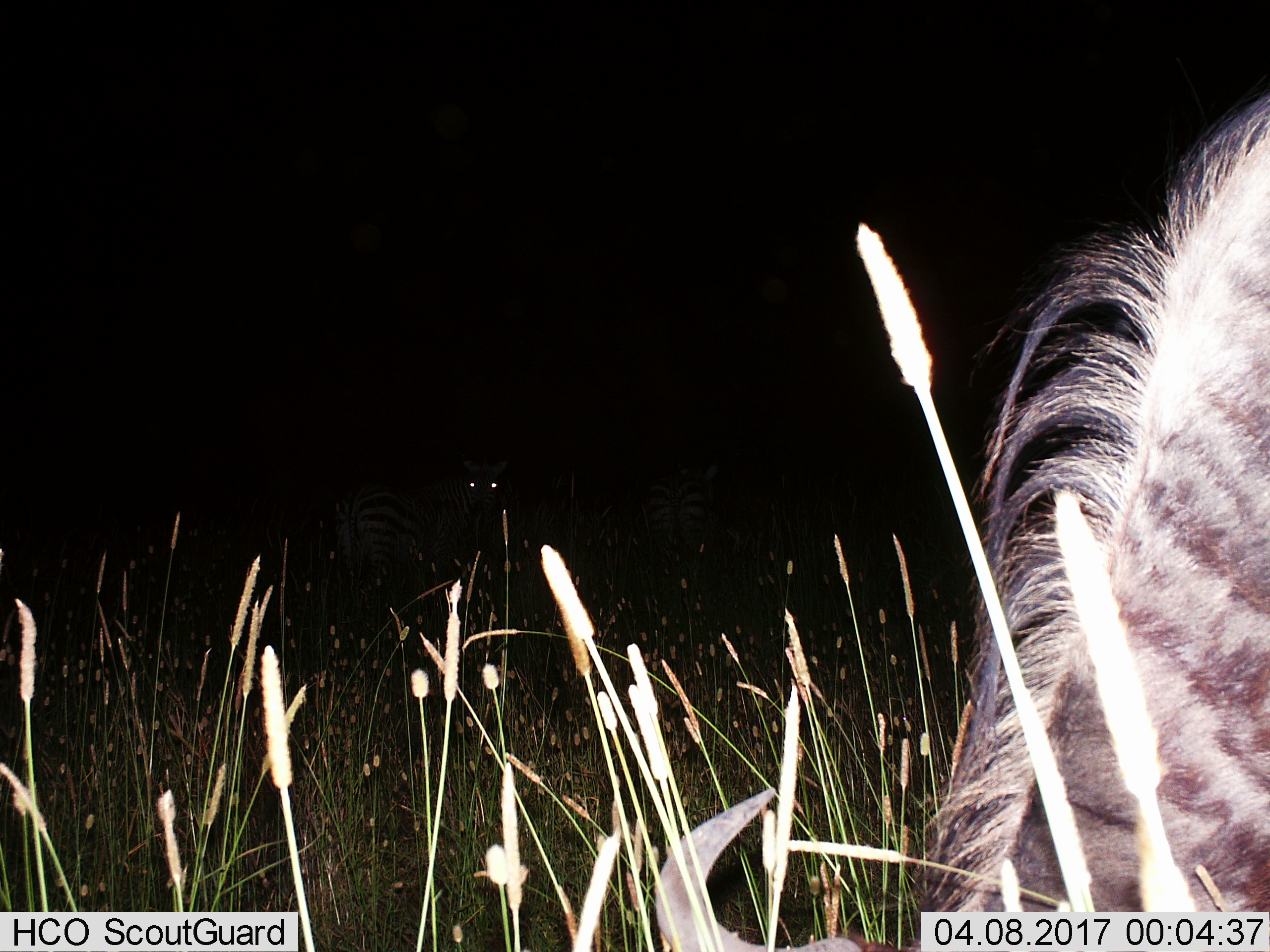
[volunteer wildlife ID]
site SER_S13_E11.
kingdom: Animalia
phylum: Chordata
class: Mammalia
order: Artiodactyla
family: Bovidae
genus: Connochaetes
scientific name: Connochaetes taurinus taurinus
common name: blue wildebeest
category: wildebeestblue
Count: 1.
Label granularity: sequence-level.